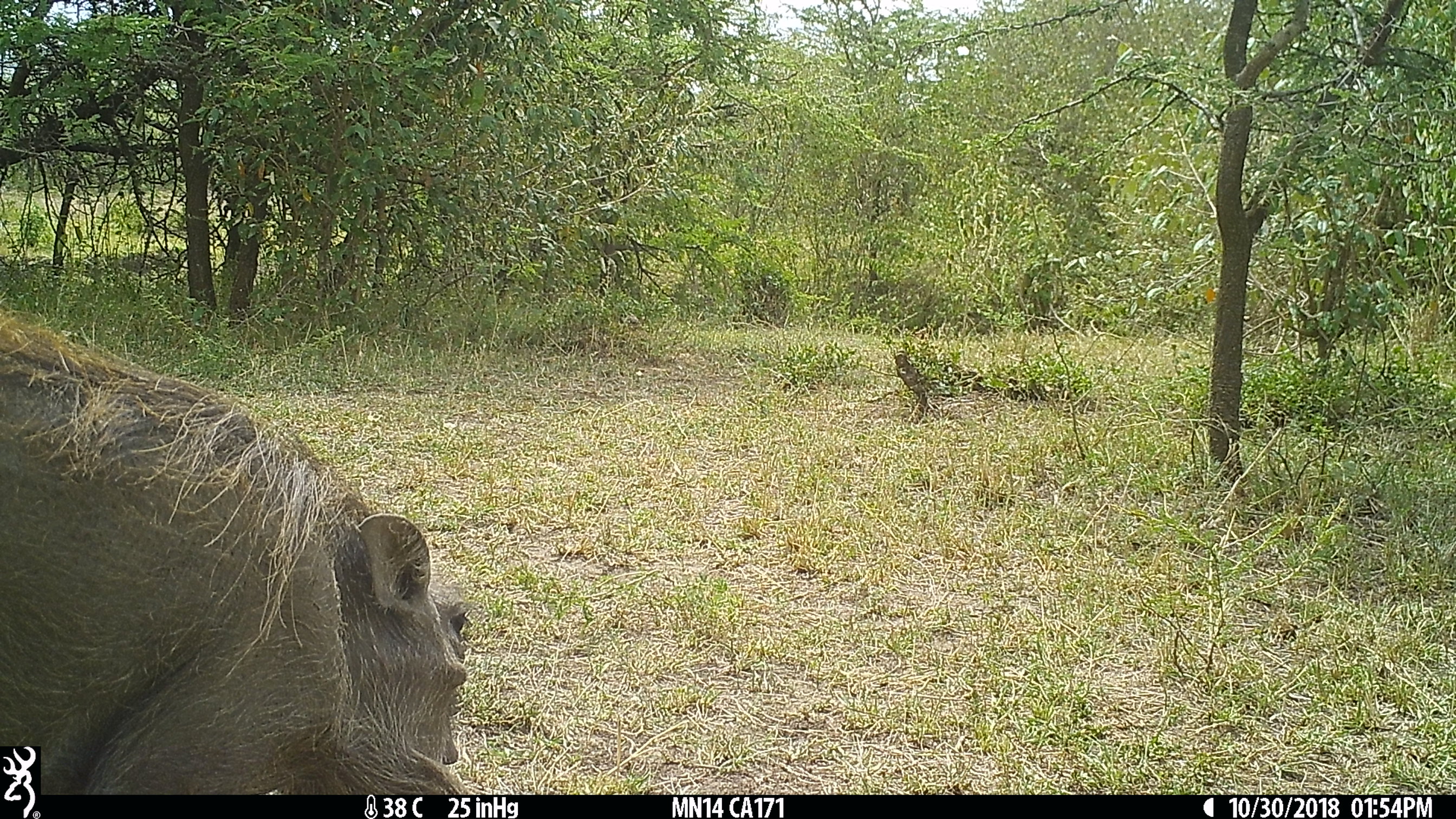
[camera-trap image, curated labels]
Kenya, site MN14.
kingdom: Animalia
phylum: Chordata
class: Mammalia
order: Artiodactyla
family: Suidae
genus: Phacochoerus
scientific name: Phacochoerus africanus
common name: common warthog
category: warthog